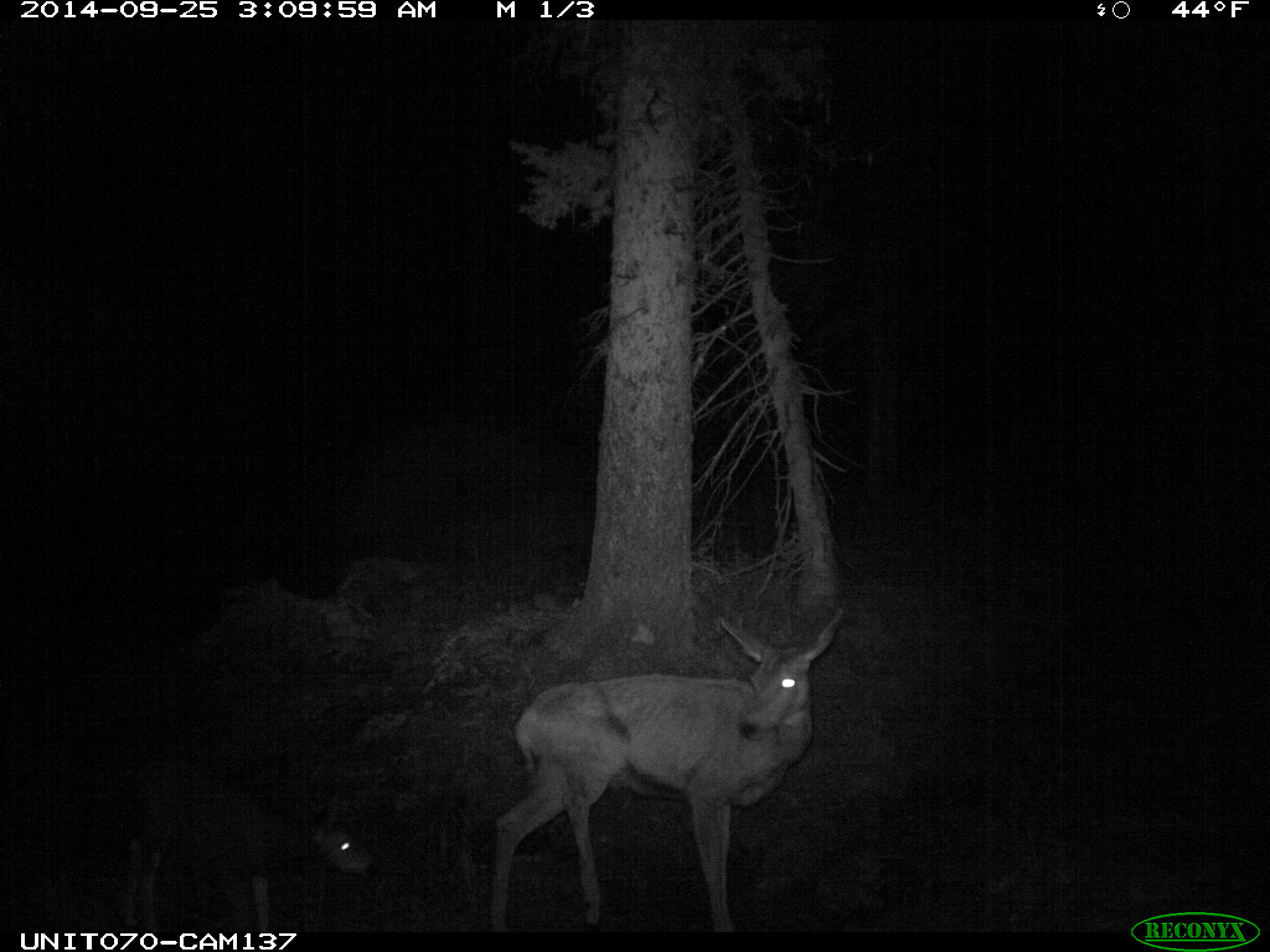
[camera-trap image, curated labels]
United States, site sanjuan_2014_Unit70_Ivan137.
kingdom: Animalia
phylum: Chordata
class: Mammalia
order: Artiodactyla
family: Cervidae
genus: Odocoileus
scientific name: Odocoileus hemionus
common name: mule deer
Odocoileus hemionus (mule deer).